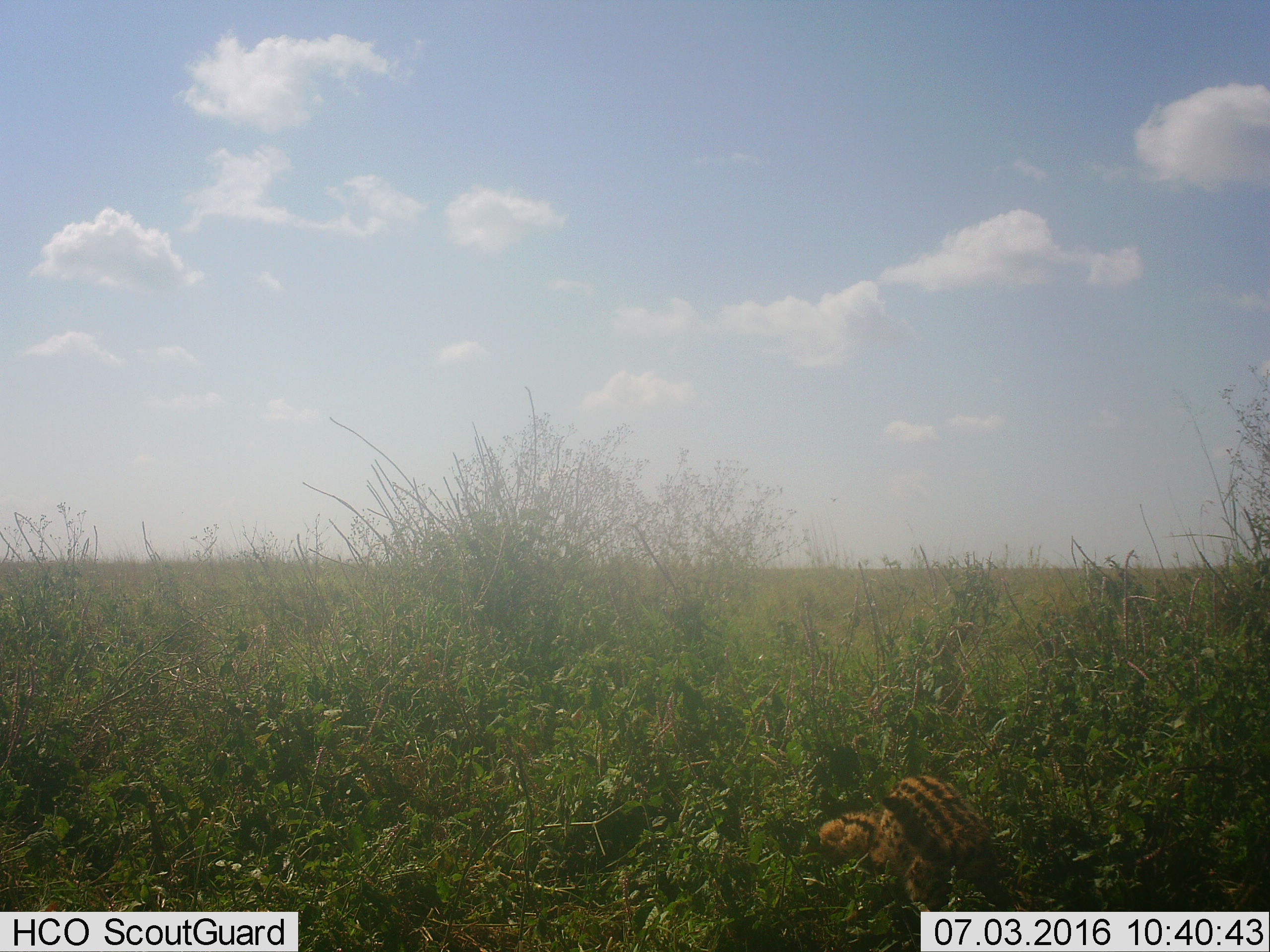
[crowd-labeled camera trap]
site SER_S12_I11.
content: unidentified animal